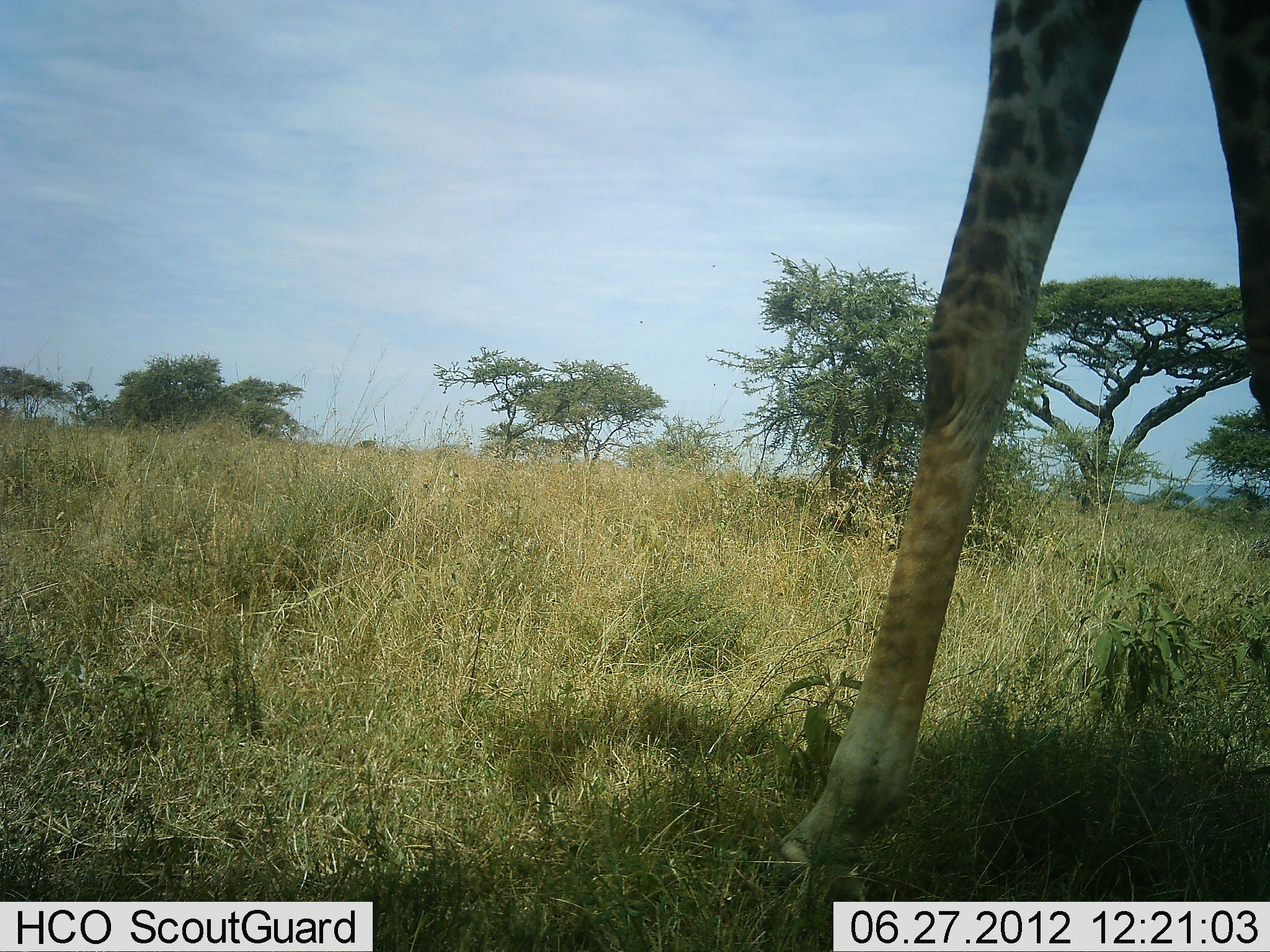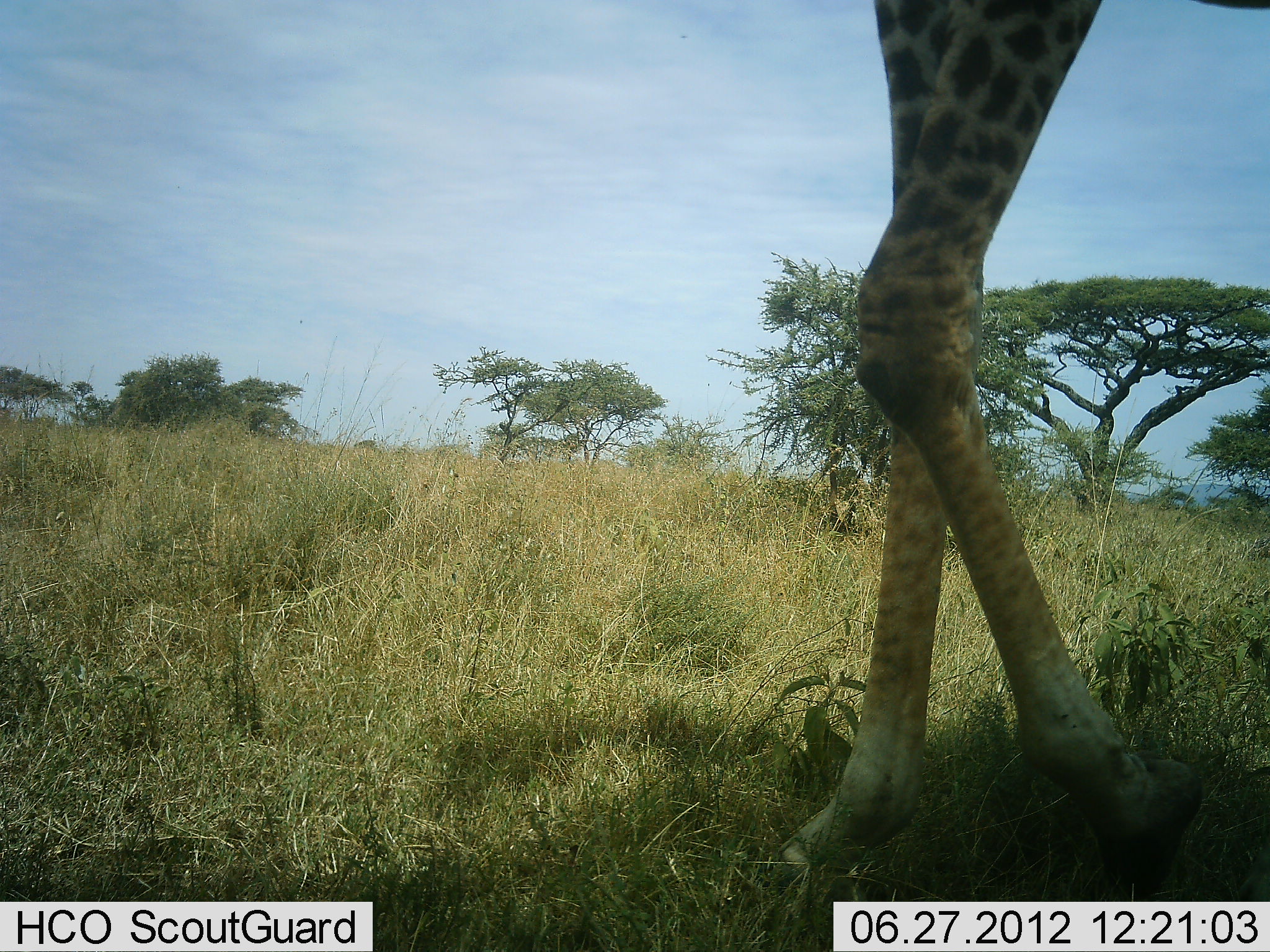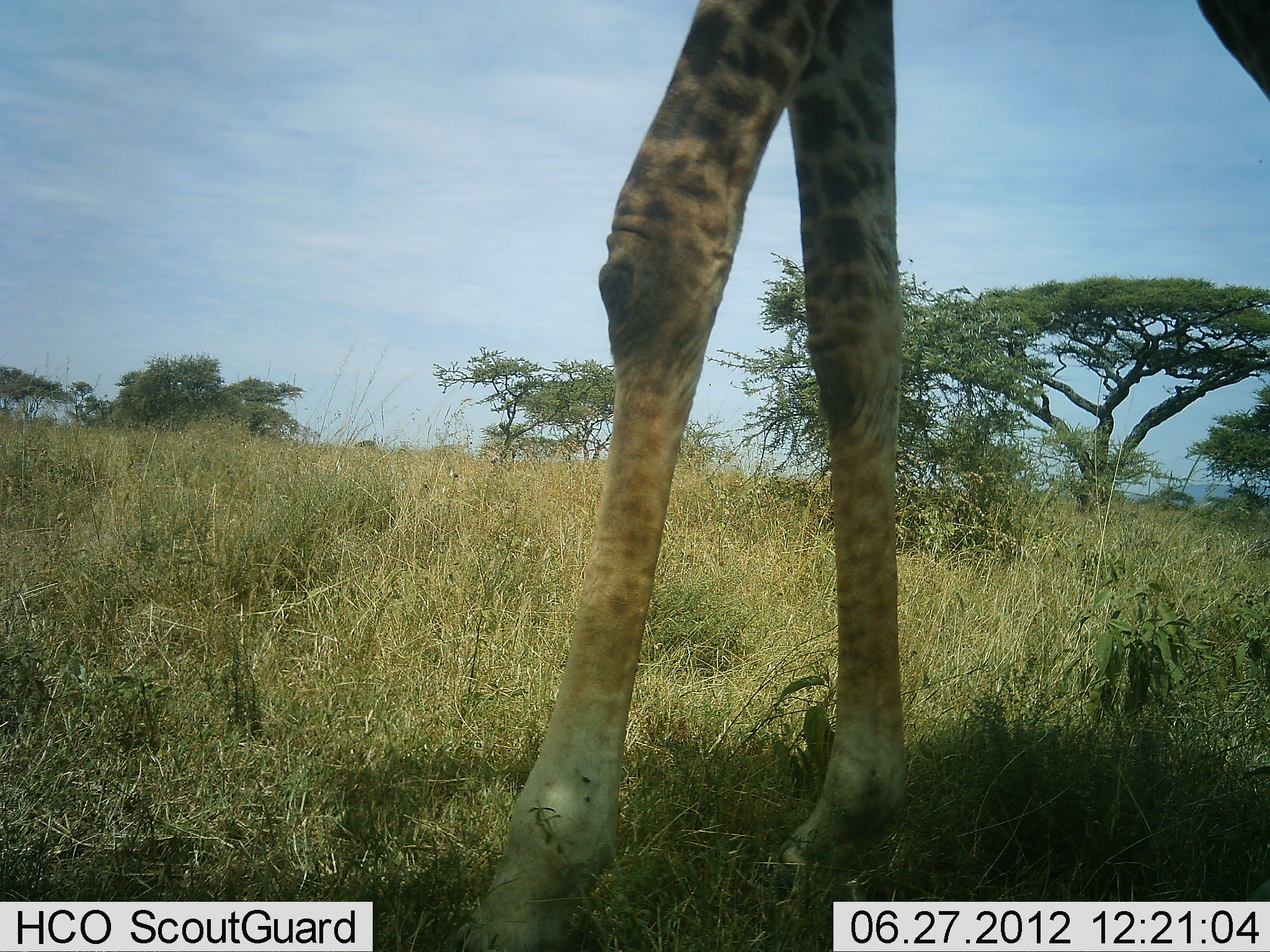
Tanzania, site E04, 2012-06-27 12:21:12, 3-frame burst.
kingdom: Animalia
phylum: Chordata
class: Mammalia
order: Artiodactyla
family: Giraffidae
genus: Giraffa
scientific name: Giraffa camelopardalis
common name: giraffe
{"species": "giraffe (Giraffa camelopardalis)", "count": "1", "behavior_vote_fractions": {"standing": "0%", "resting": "0%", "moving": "100%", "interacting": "0%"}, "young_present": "0%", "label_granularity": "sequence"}